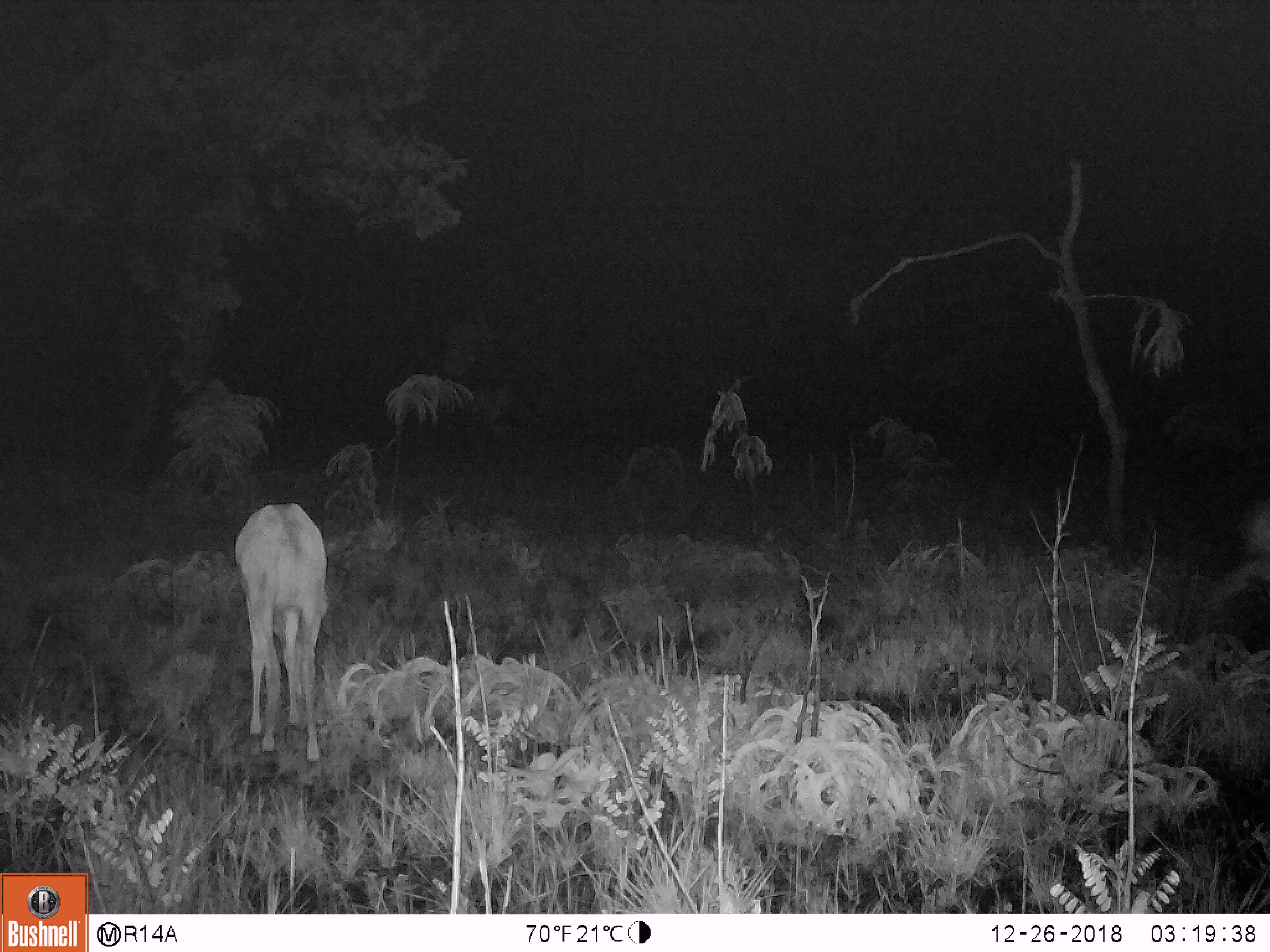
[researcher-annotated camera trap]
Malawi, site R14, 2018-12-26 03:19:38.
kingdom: Animalia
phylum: Chordata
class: Mammalia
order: Artiodactyla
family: Bovidae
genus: Redunca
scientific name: Redunca arundinum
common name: southern reedbuck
Southern reedbuck (Redunca arundinum), count 1.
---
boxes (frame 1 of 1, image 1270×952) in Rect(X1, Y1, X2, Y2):
southern reedbuck: Rect(226, 496, 346, 777)